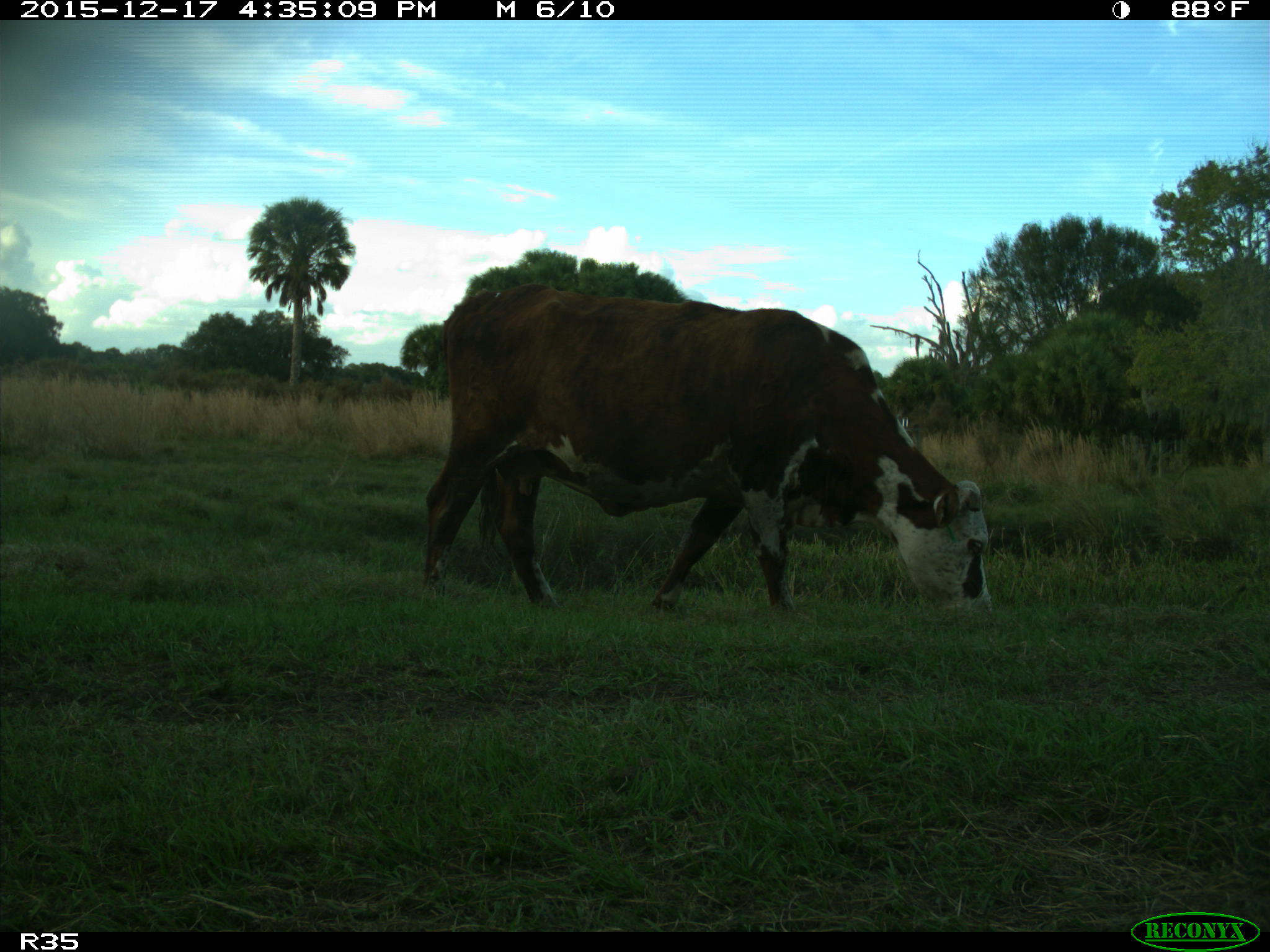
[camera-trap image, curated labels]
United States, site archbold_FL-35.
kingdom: Animalia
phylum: Chordata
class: Mammalia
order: Artiodactyla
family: Bovidae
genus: Bos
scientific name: Bos taurus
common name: domestic cow